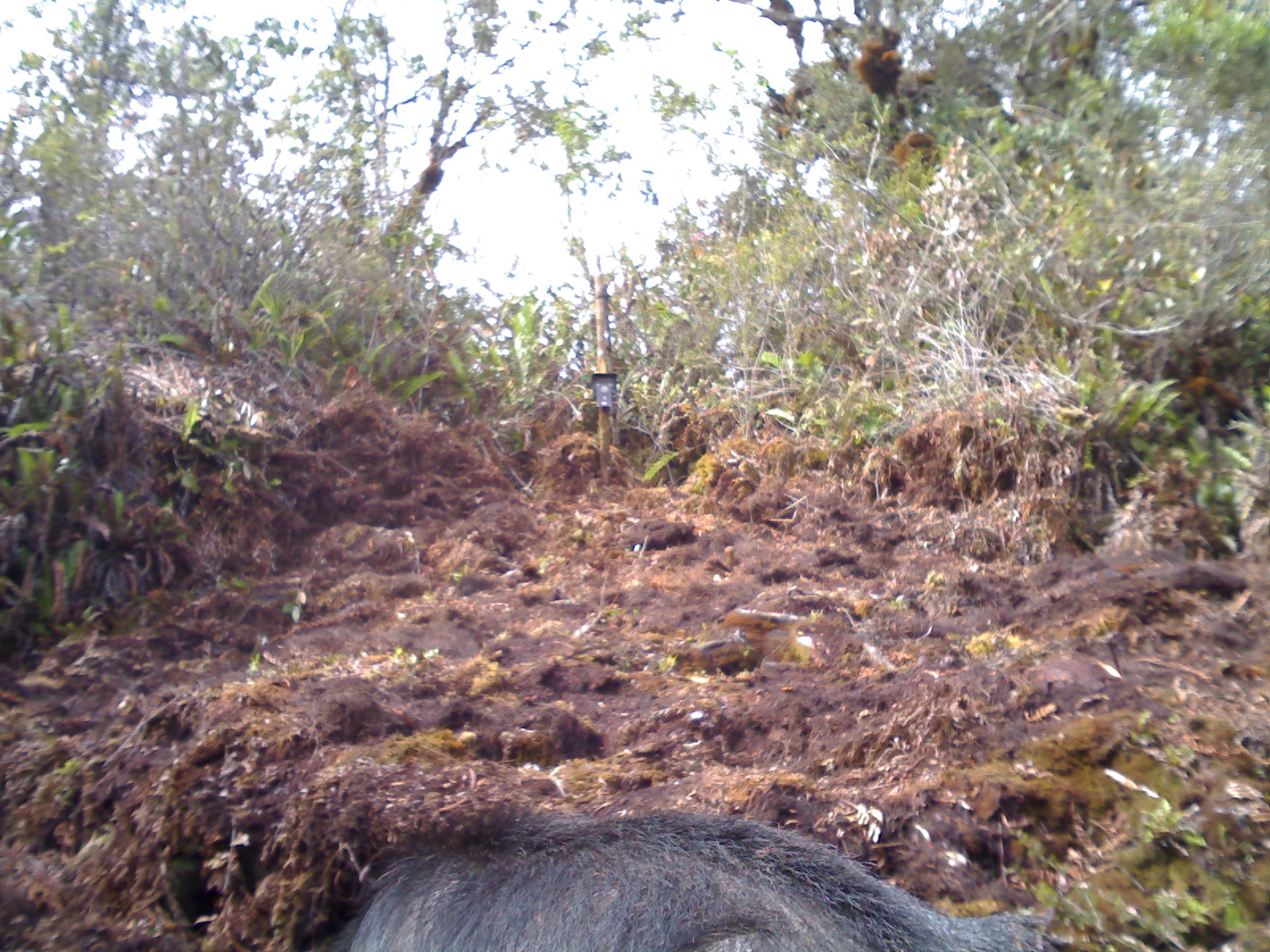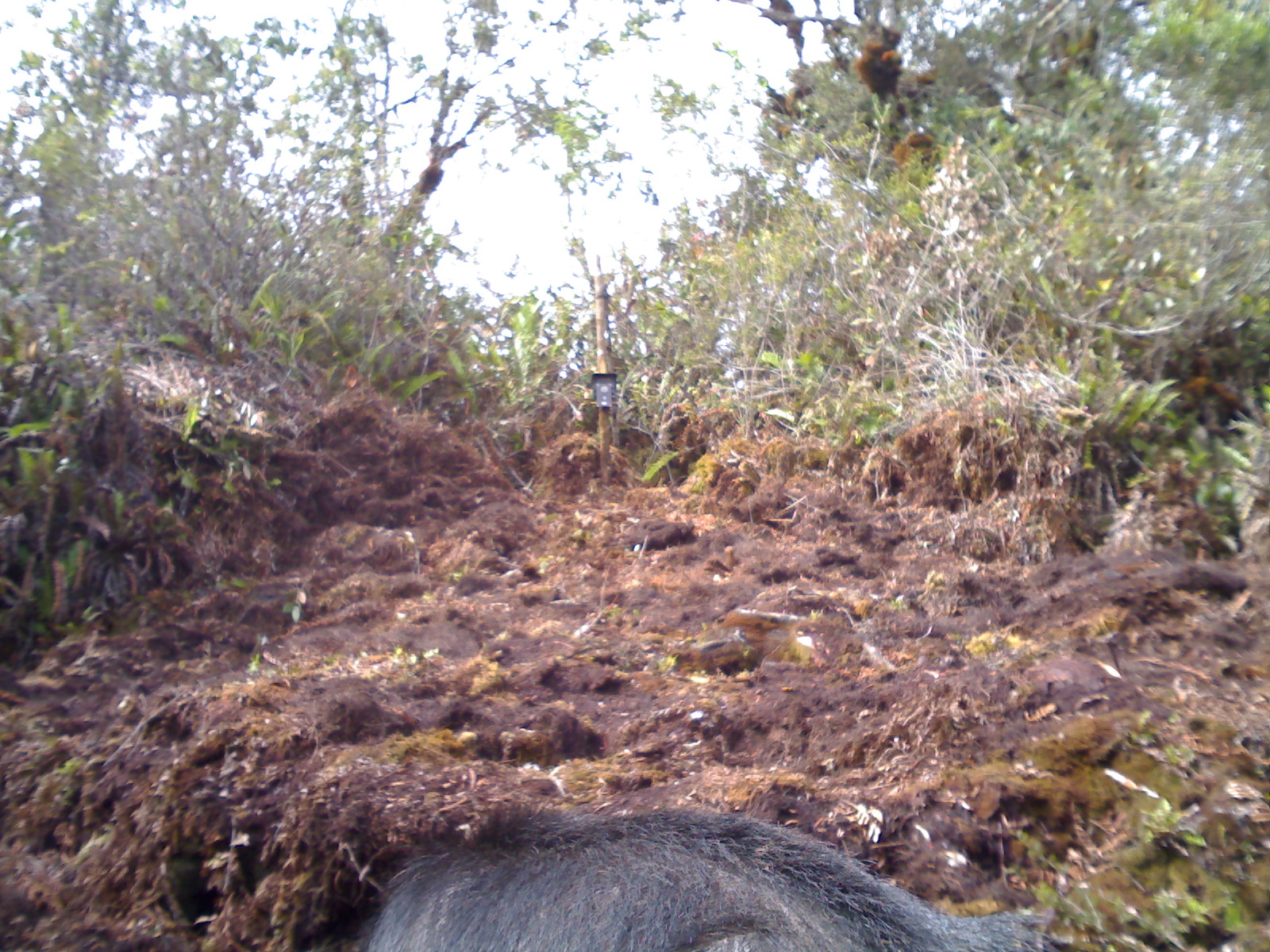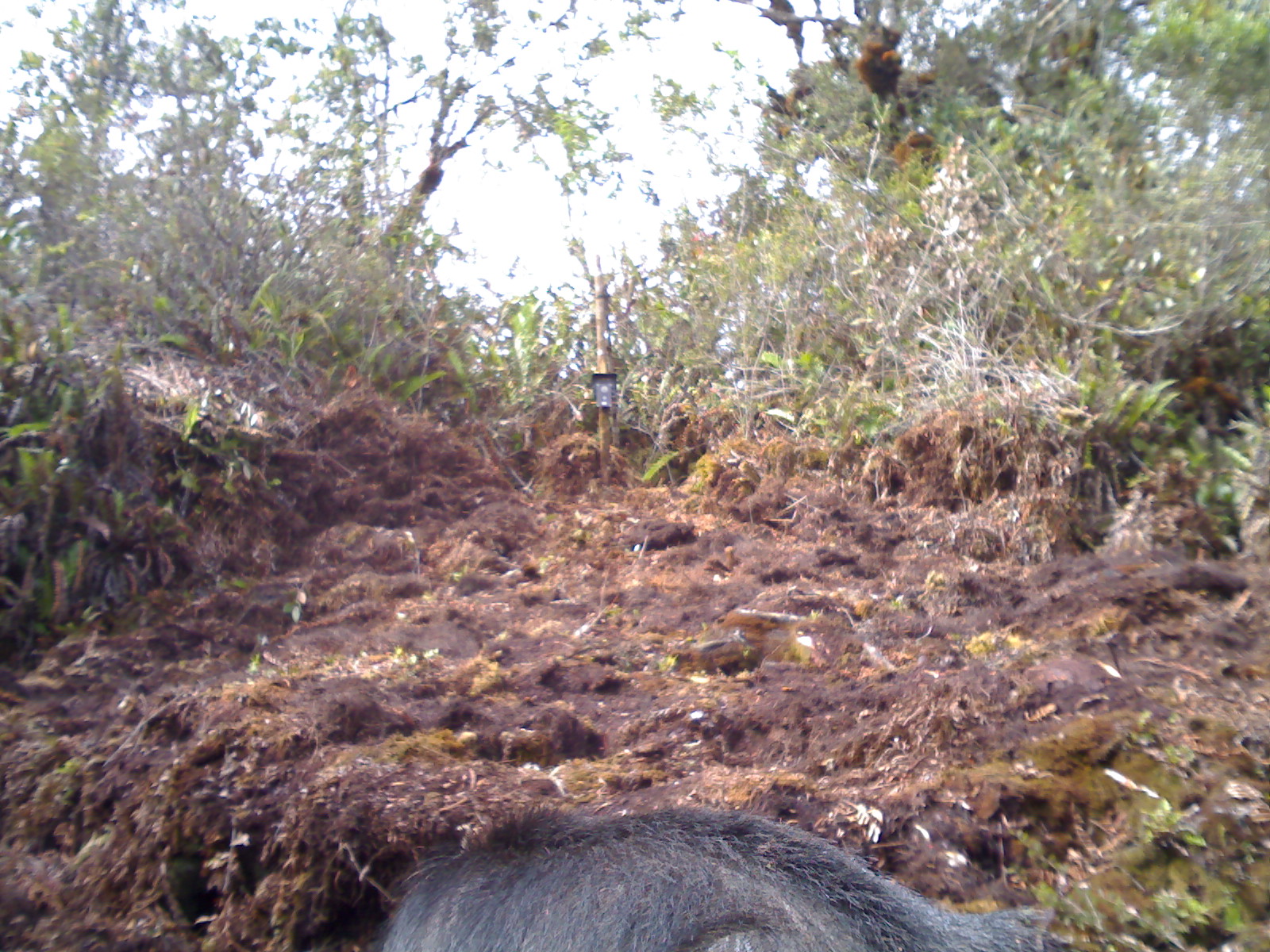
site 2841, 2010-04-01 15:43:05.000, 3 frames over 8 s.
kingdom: Animalia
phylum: Chordata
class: Mammalia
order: Artiodactyla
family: Bovidae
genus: Capricornis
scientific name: Capricornis sumatraensis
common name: southern serow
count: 1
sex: male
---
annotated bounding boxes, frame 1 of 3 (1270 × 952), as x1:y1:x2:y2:
capricornis sumatraensis: 290:793:1076:952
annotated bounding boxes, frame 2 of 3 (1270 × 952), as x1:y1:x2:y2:
capricornis sumatraensis: 349:797:1049:952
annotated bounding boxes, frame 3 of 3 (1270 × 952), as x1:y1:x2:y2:
capricornis sumatraensis: 376:800:1072:952